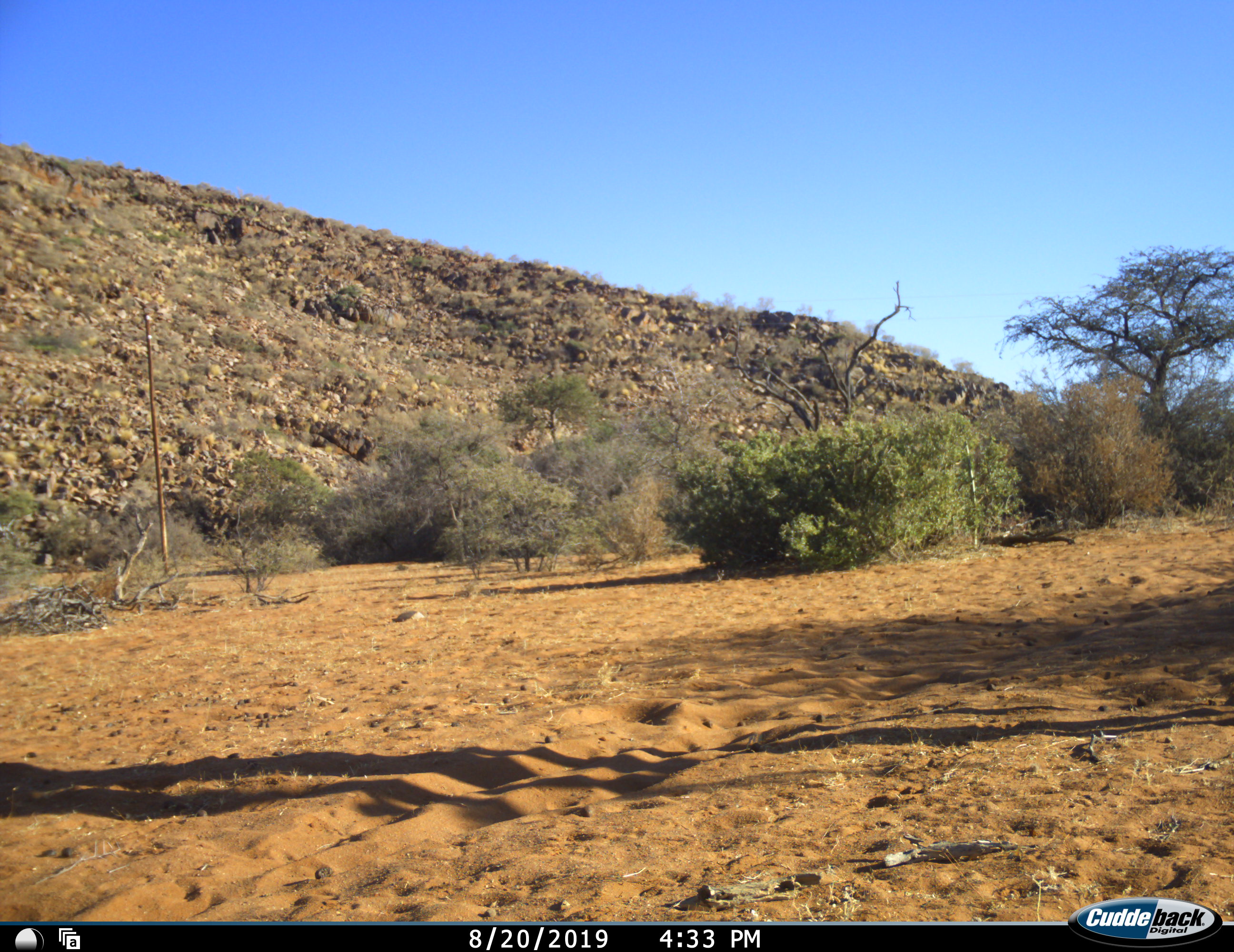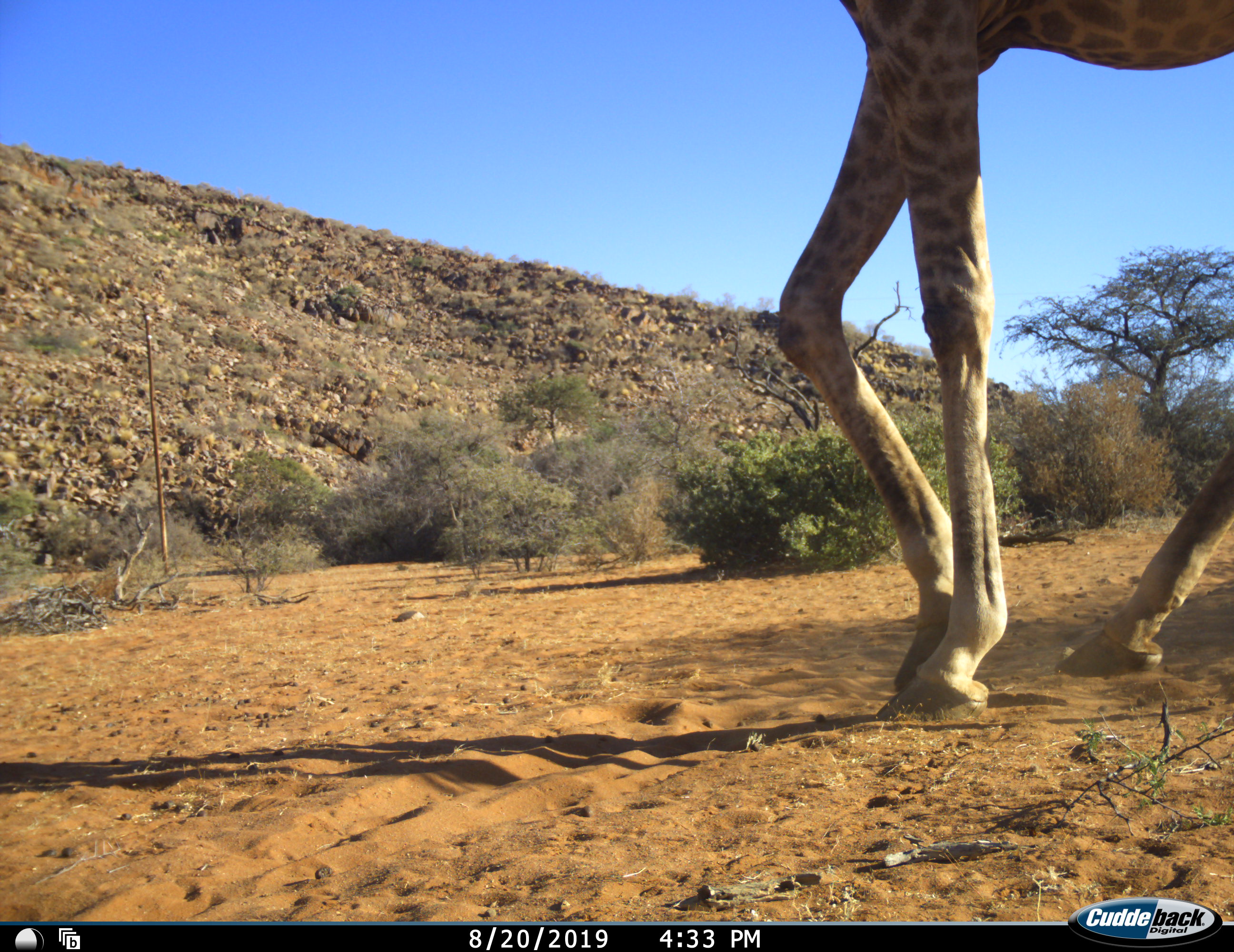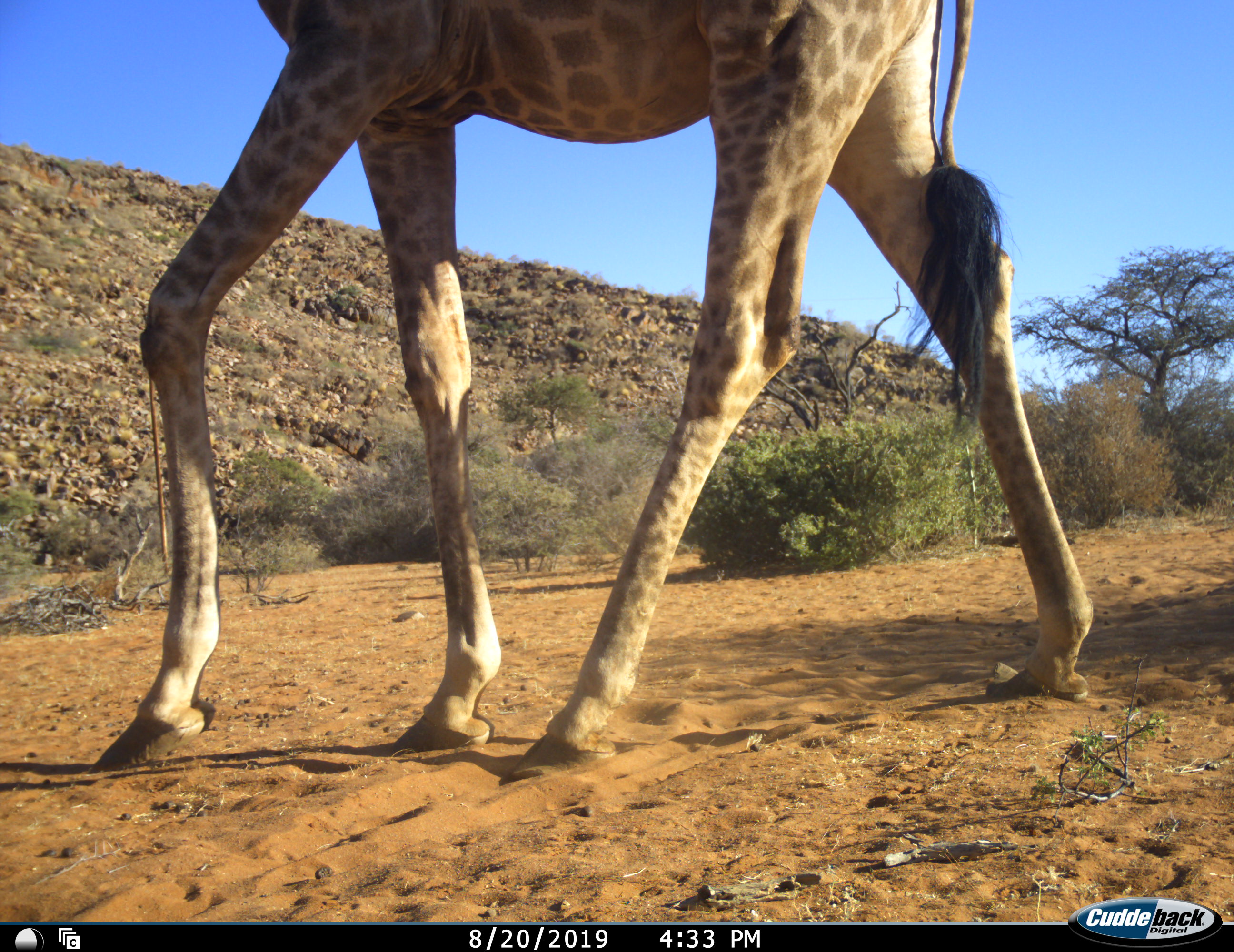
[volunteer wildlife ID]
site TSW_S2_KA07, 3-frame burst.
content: unidentified animal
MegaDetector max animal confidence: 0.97